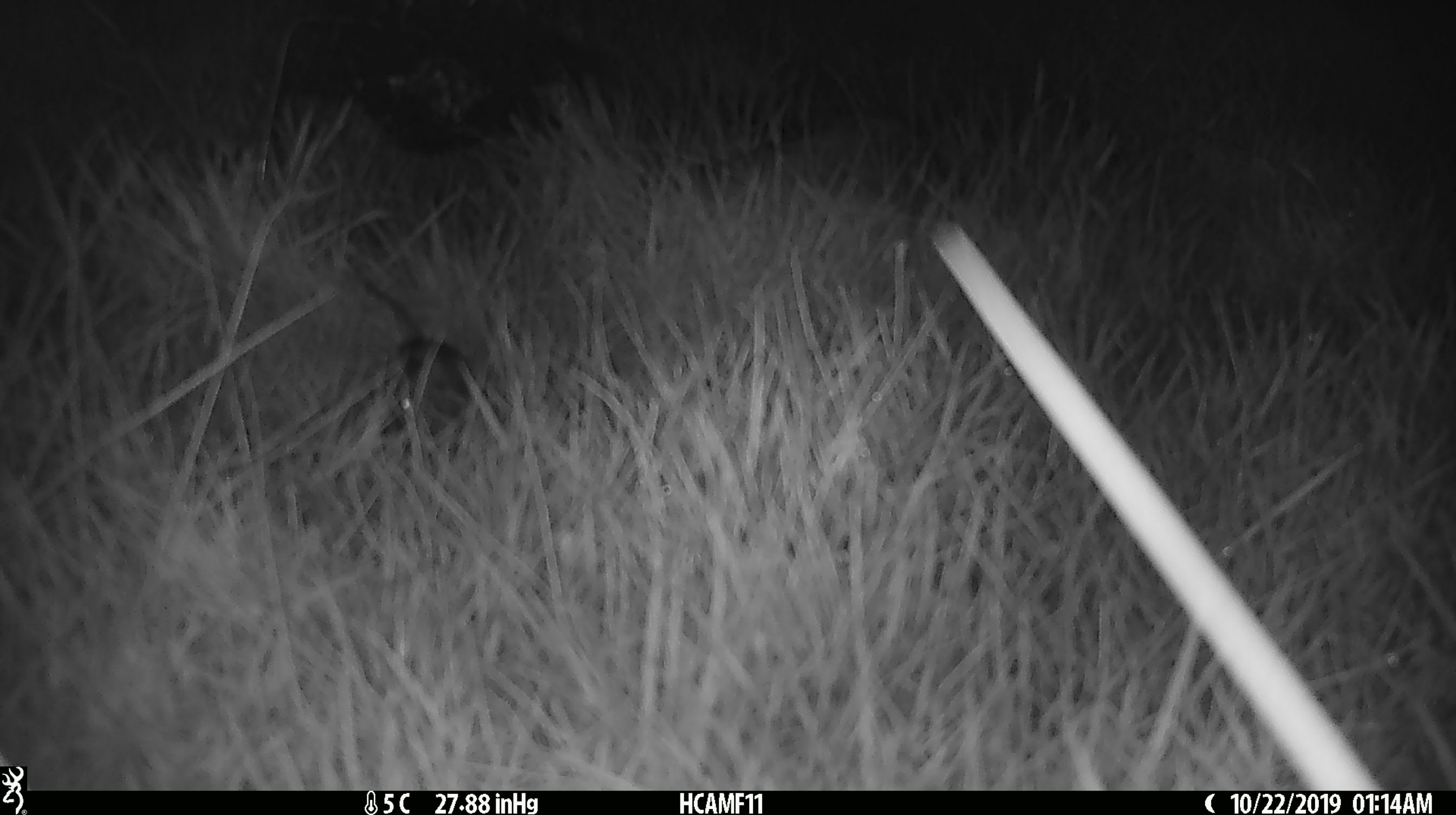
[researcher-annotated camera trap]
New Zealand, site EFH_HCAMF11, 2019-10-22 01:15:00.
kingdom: Animalia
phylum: Chordata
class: Mammalia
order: Rodentia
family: Muridae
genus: Mus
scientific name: Mus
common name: mouse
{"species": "mouse (Mus)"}